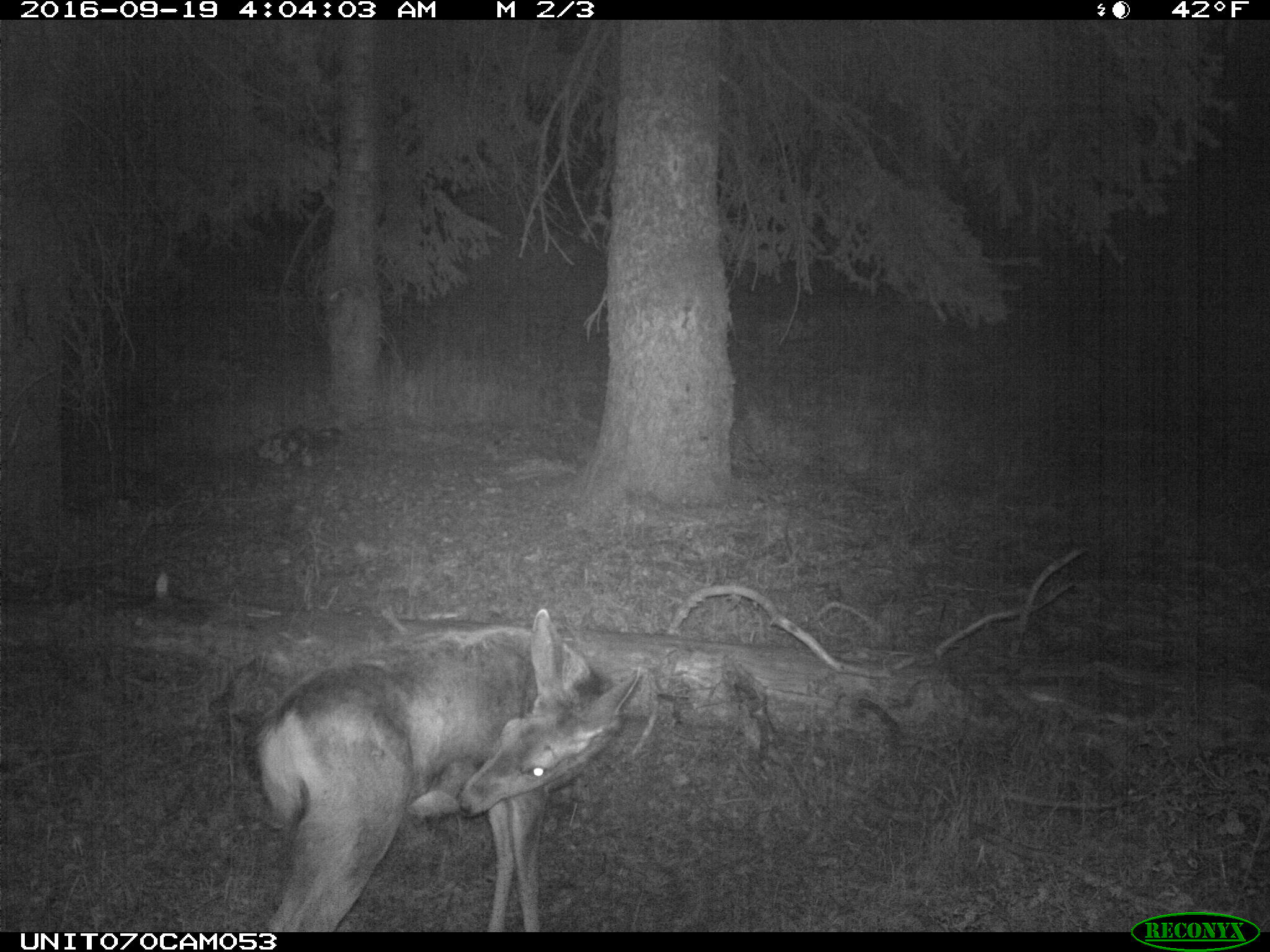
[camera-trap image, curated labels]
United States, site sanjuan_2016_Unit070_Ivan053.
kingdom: Animalia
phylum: Chordata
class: Mammalia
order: Artiodactyla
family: Cervidae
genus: Odocoileus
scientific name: Odocoileus hemionus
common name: mule deer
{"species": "Odocoileus hemionus (mule deer)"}